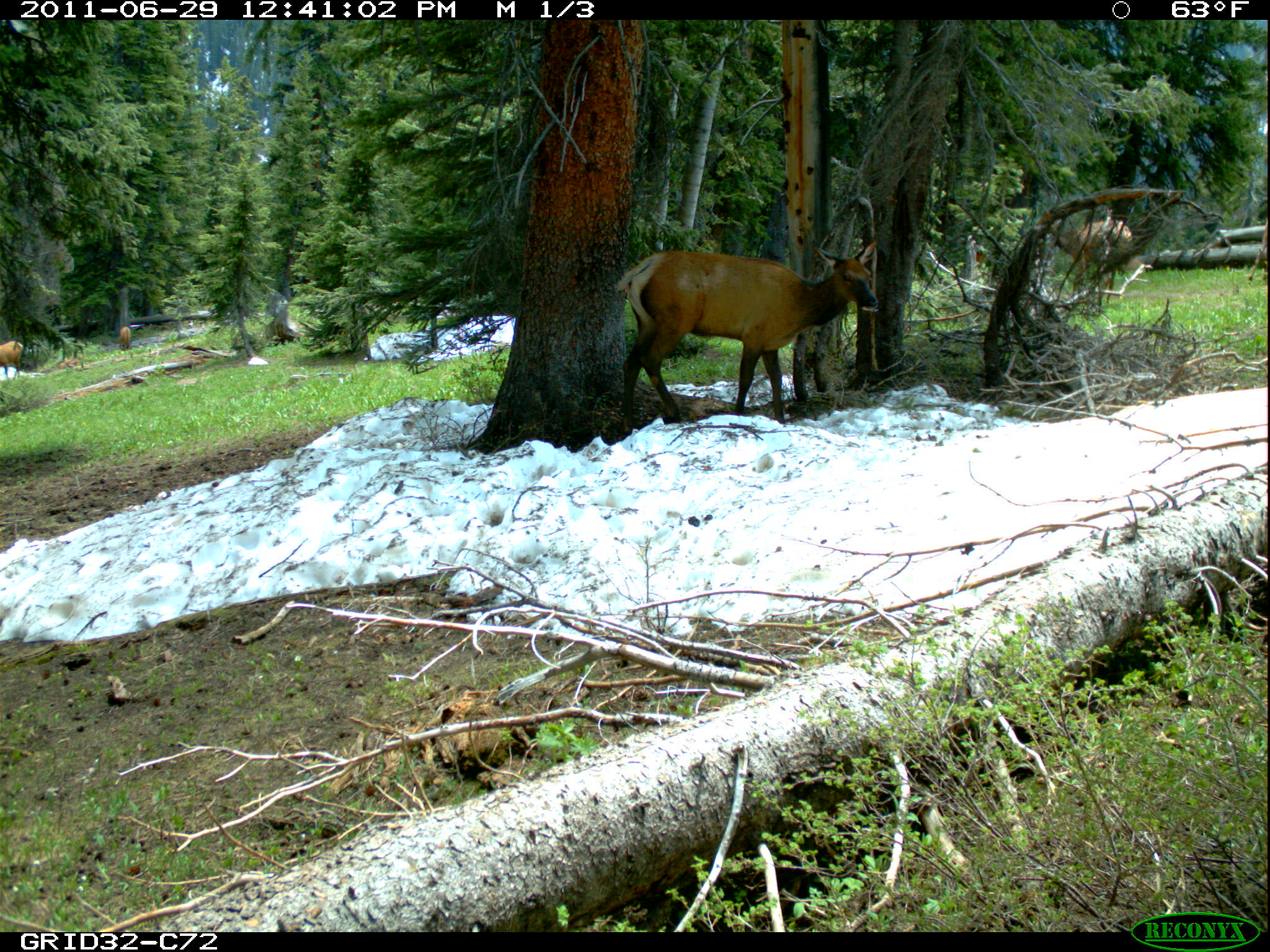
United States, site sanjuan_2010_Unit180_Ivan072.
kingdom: Animalia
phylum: Chordata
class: Mammalia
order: Artiodactyla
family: Cervidae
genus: Cervus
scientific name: Cervus elaphus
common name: red deer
Cervus elaphus (red deer).